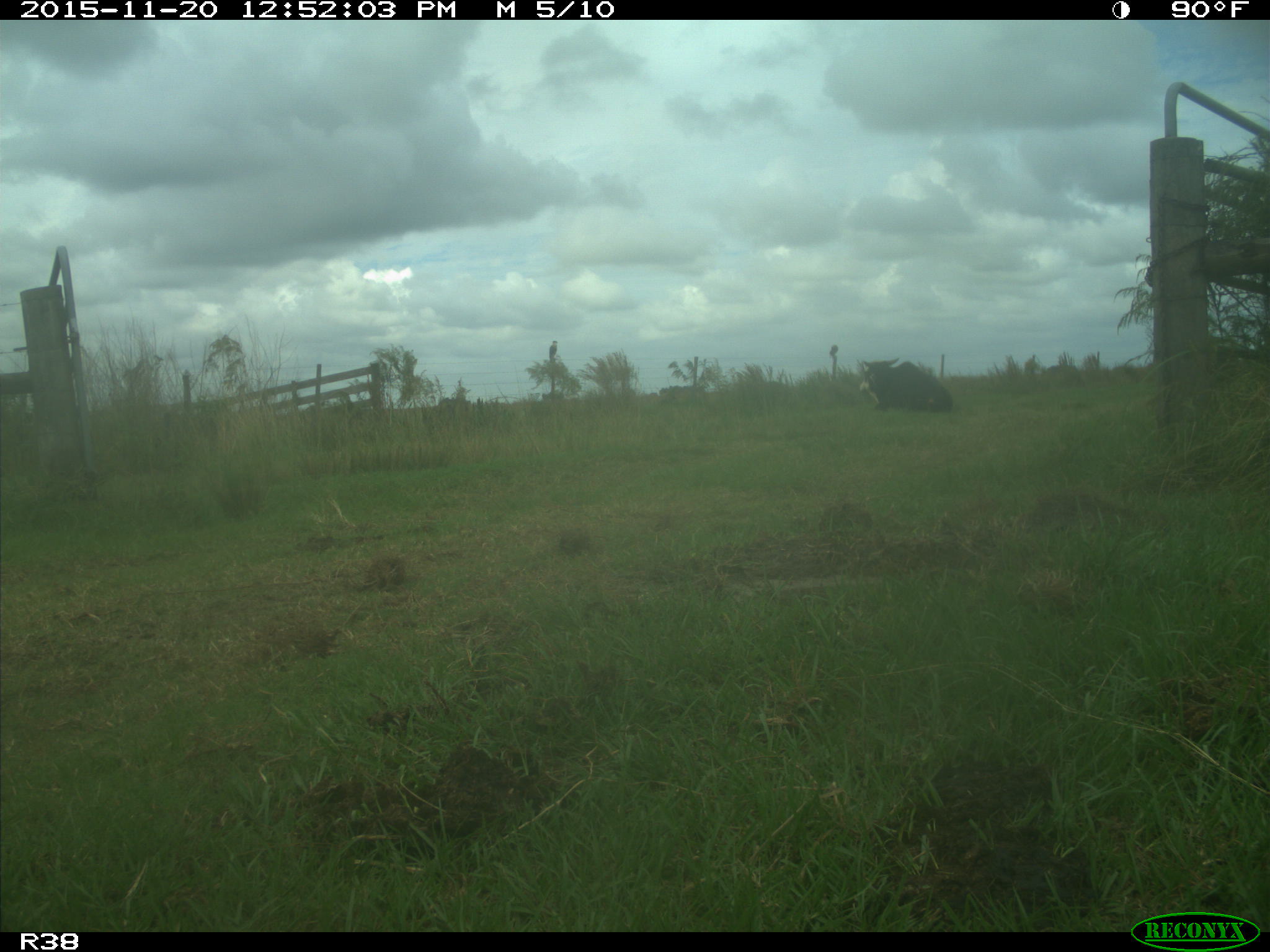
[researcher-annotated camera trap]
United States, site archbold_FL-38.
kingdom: Animalia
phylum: Chordata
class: Mammalia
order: Artiodactyla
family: Bovidae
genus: Bos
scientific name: Bos taurus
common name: domestic cow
Bos taurus (domestic cow).